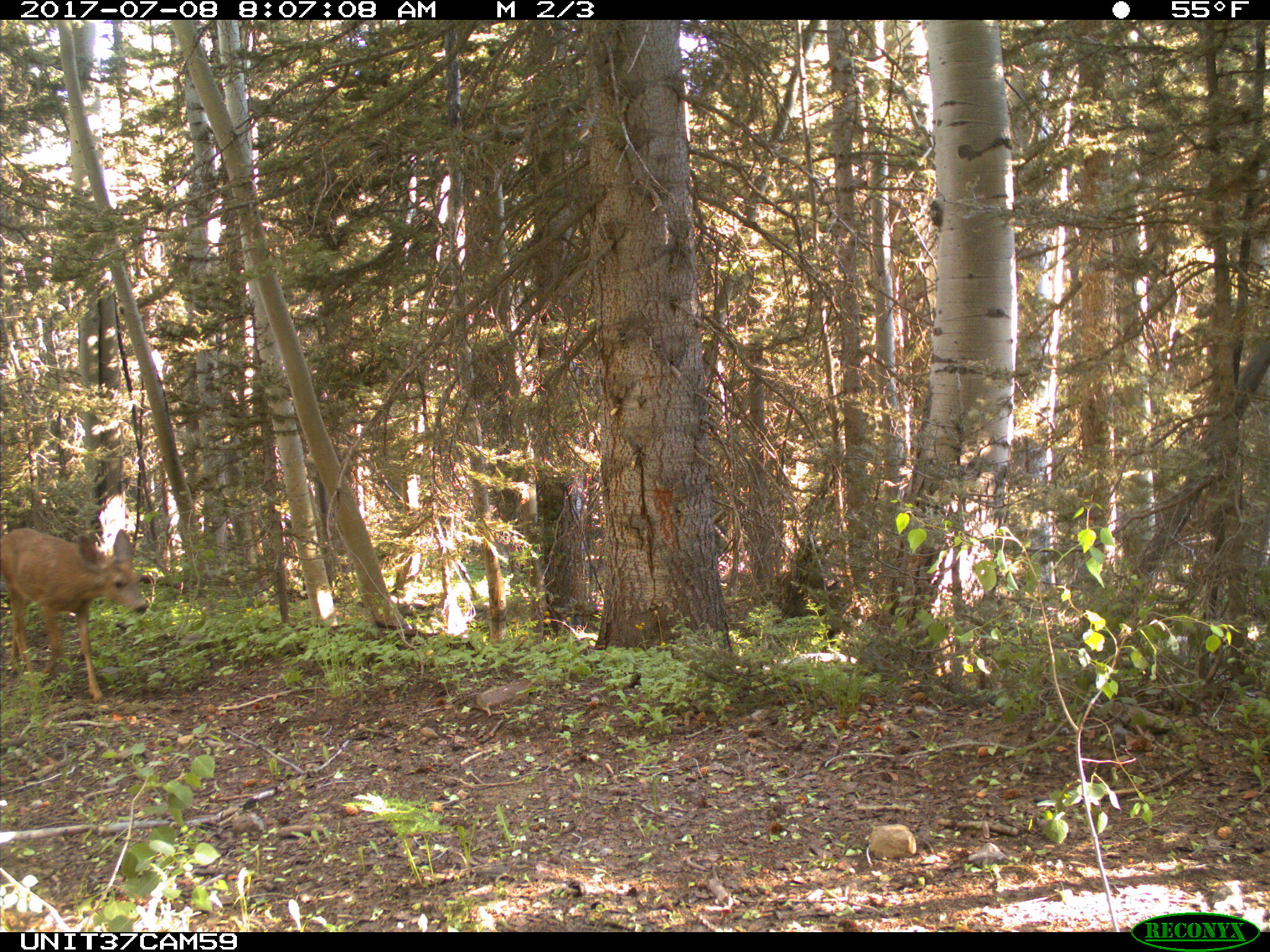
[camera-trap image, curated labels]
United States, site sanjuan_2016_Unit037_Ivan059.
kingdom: Animalia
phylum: Chordata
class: Mammalia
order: Artiodactyla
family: Cervidae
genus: Odocoileus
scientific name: Odocoileus hemionus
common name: mule deer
Odocoileus hemionus (mule deer).